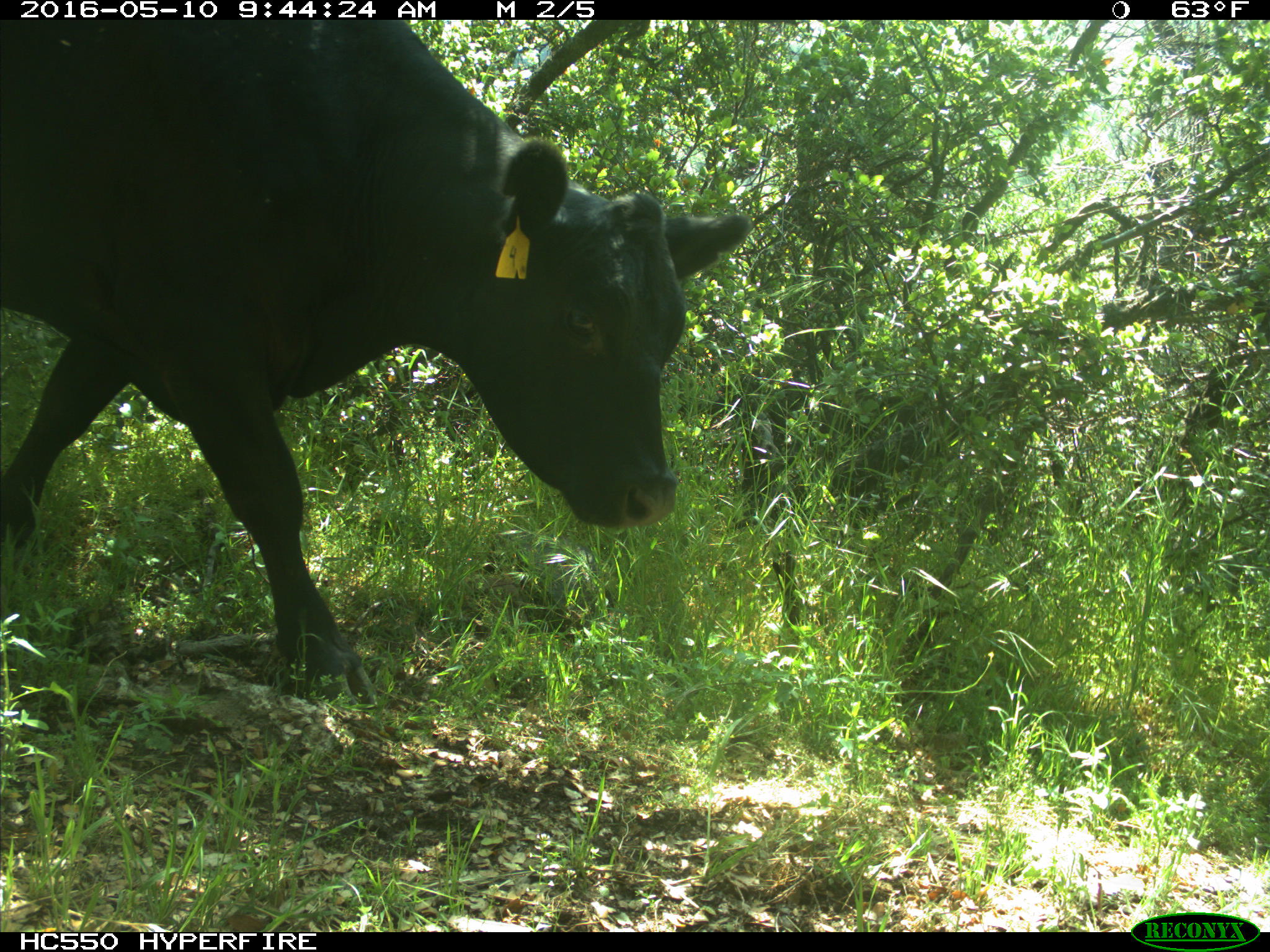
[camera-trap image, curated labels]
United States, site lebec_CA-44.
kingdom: Animalia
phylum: Chordata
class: Mammalia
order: Artiodactyla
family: Bovidae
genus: Bos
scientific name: Bos taurus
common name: domestic cow